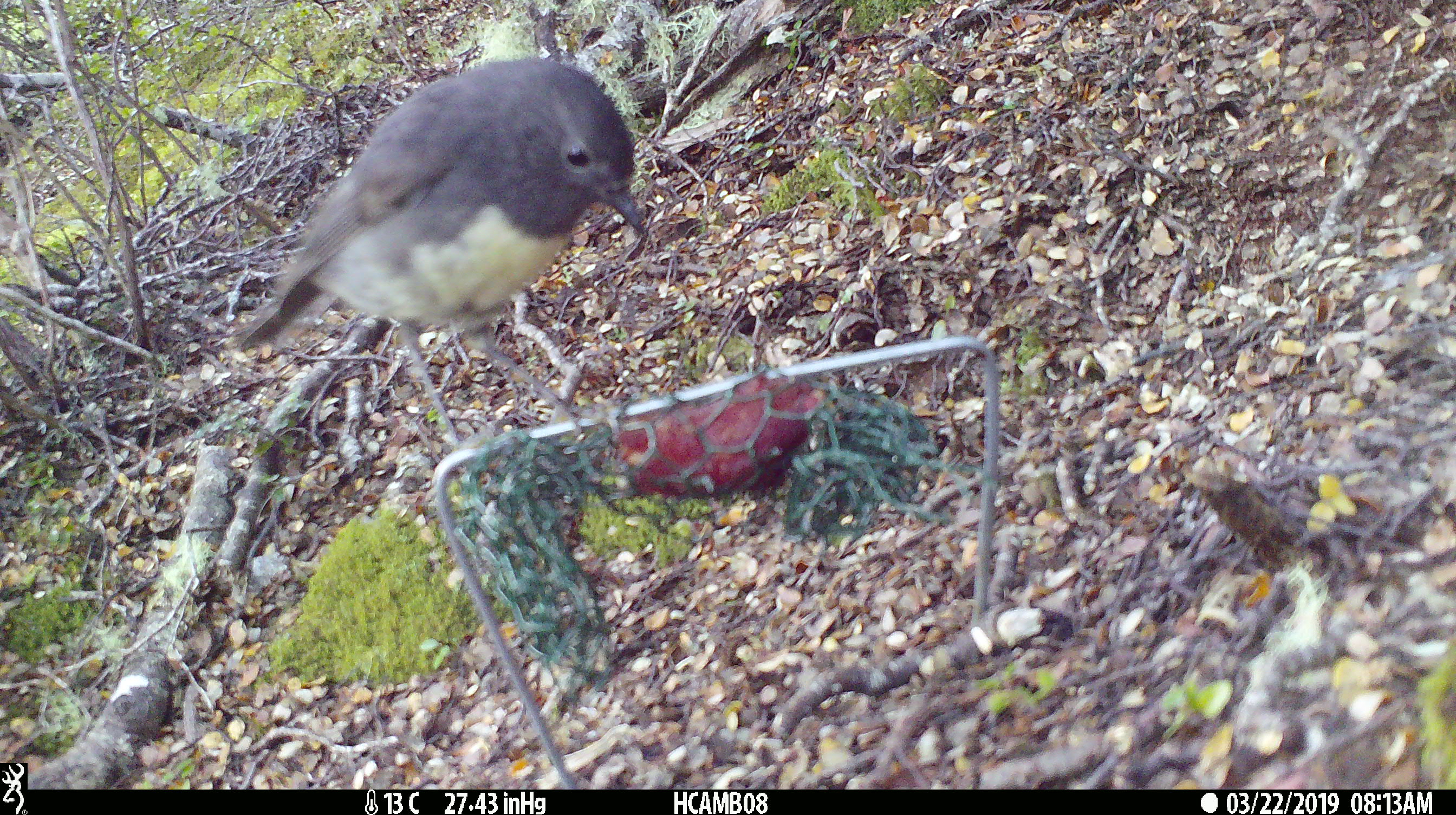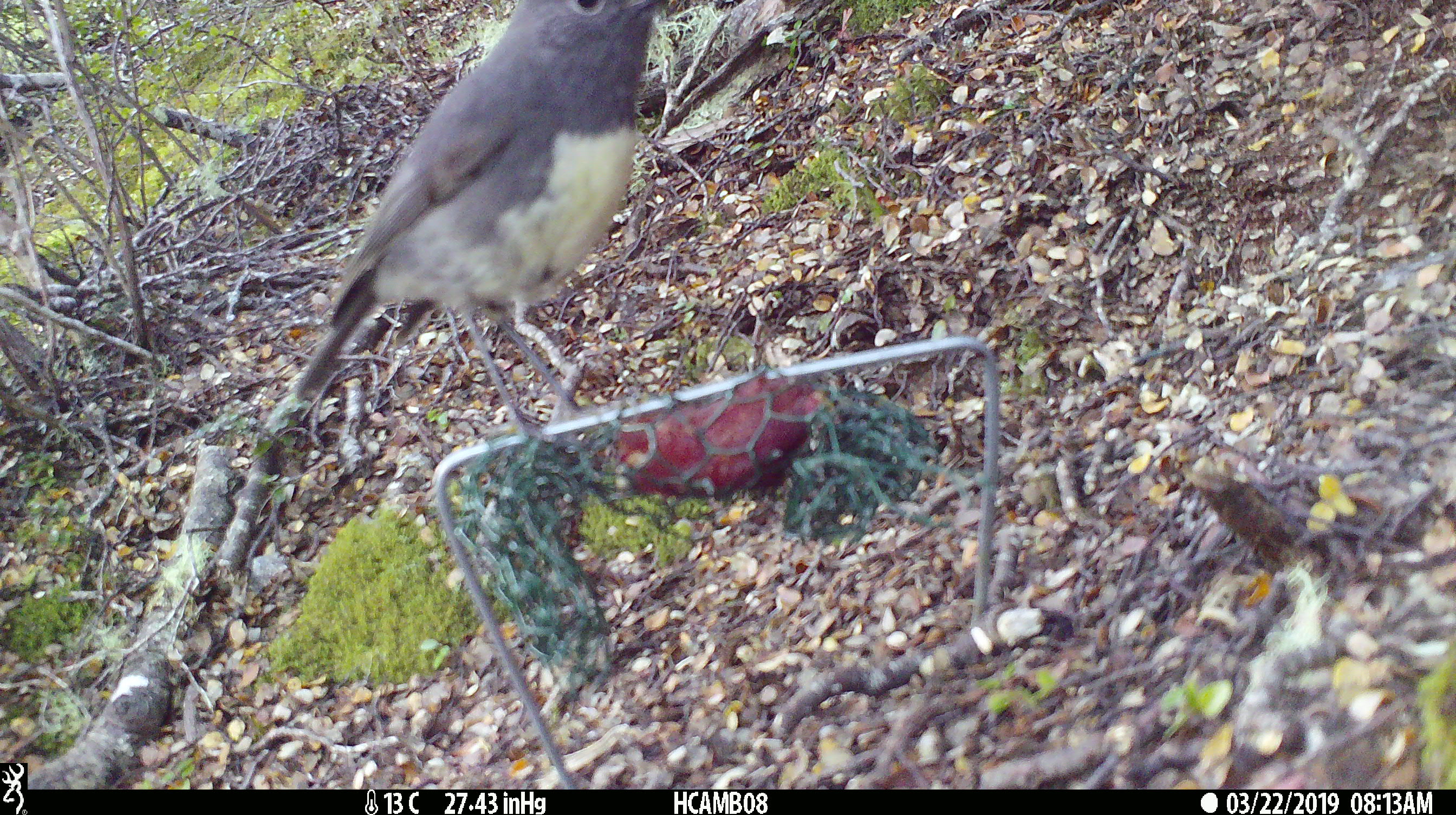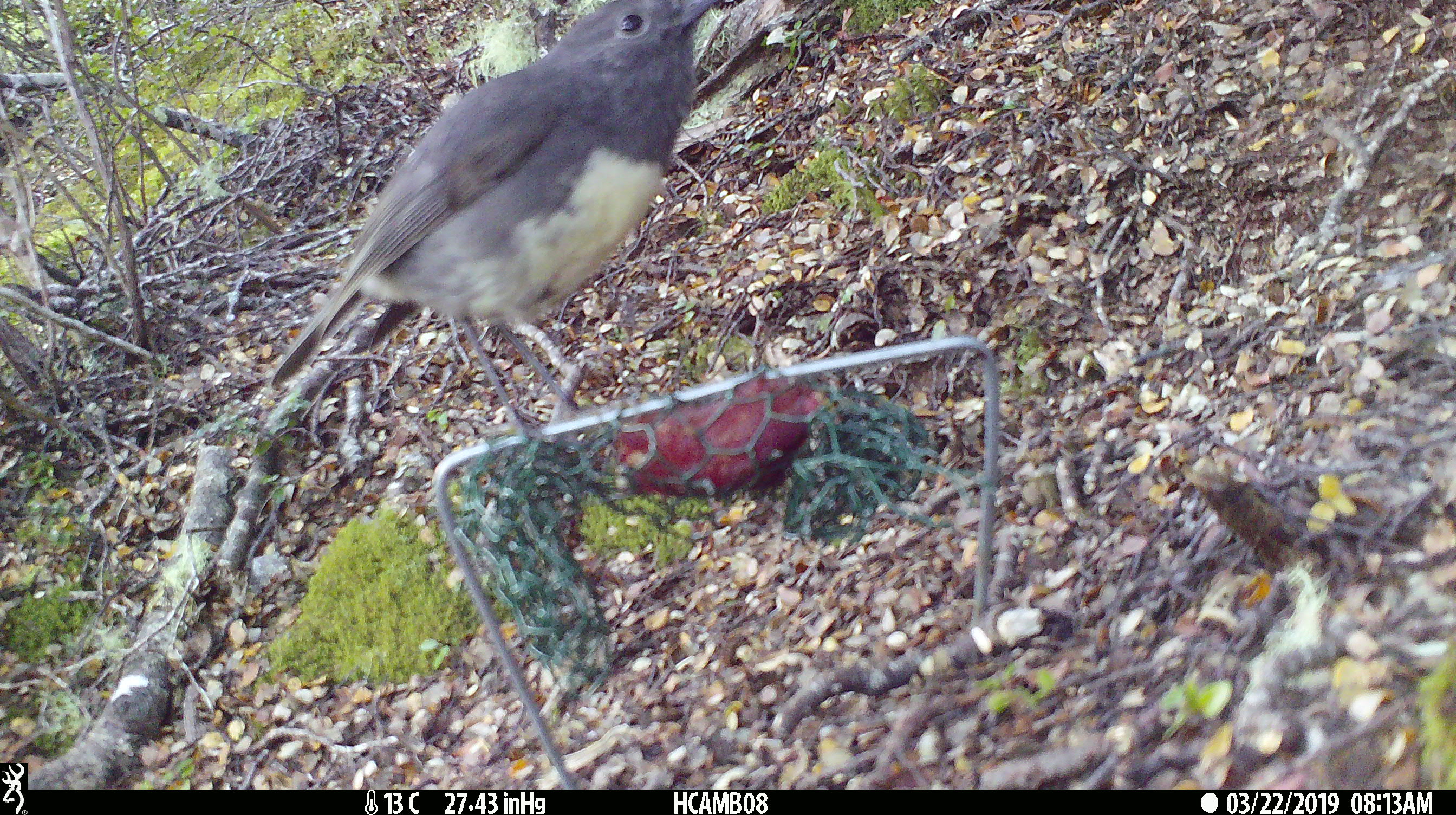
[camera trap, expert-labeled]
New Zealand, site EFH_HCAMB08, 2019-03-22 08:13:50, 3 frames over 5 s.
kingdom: Animalia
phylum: Chordata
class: Aves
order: Passeriformes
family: Petroicidae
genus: Petroica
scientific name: Petroica australis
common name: new zealand robin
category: robin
Robin (new zealand robin) (Petroica australis).